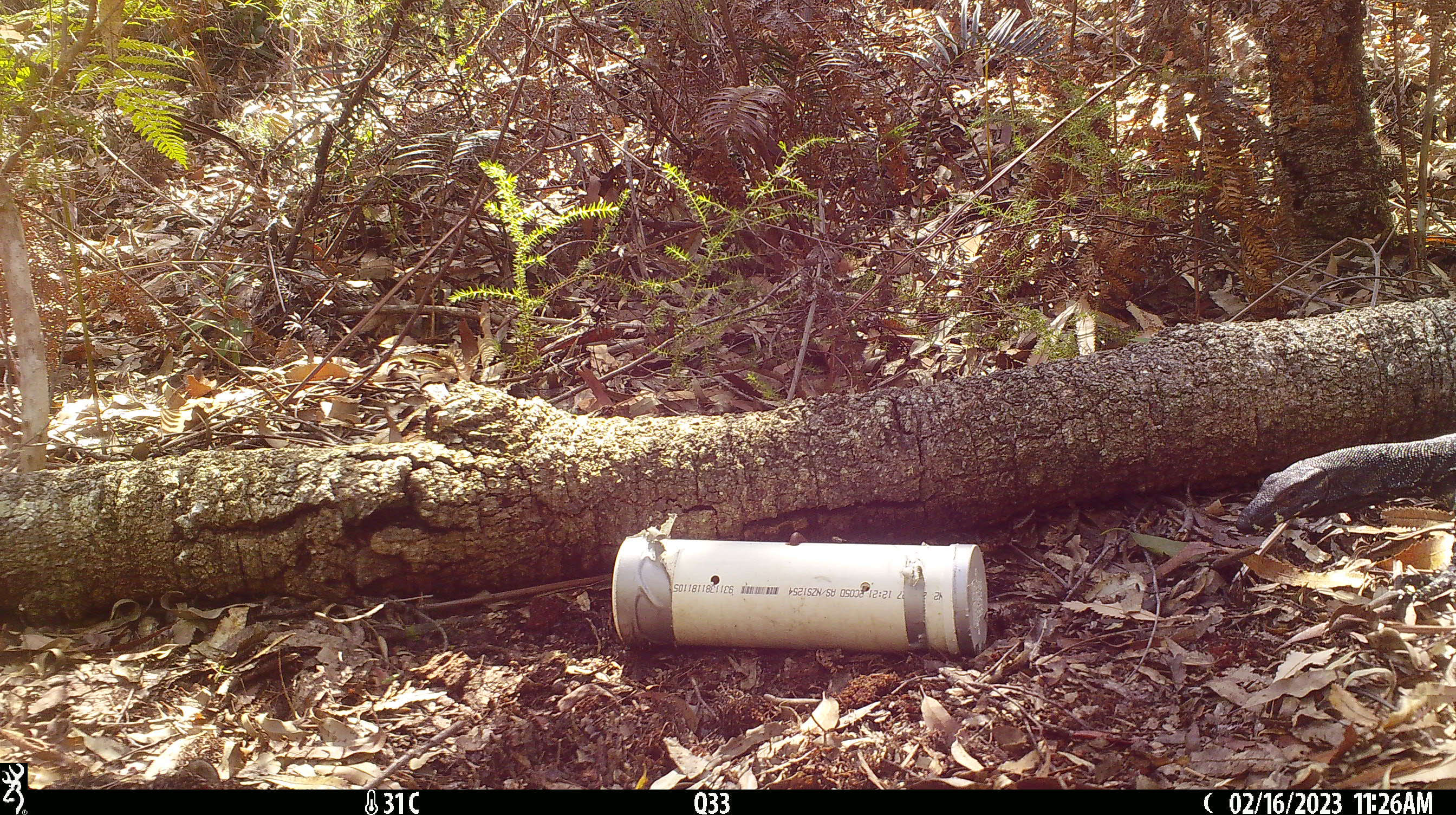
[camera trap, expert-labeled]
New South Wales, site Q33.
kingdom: Animalia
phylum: Chordata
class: Reptilia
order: Squamata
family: Varanidae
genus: Varanus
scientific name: Varanus varius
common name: lace monitor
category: goanna